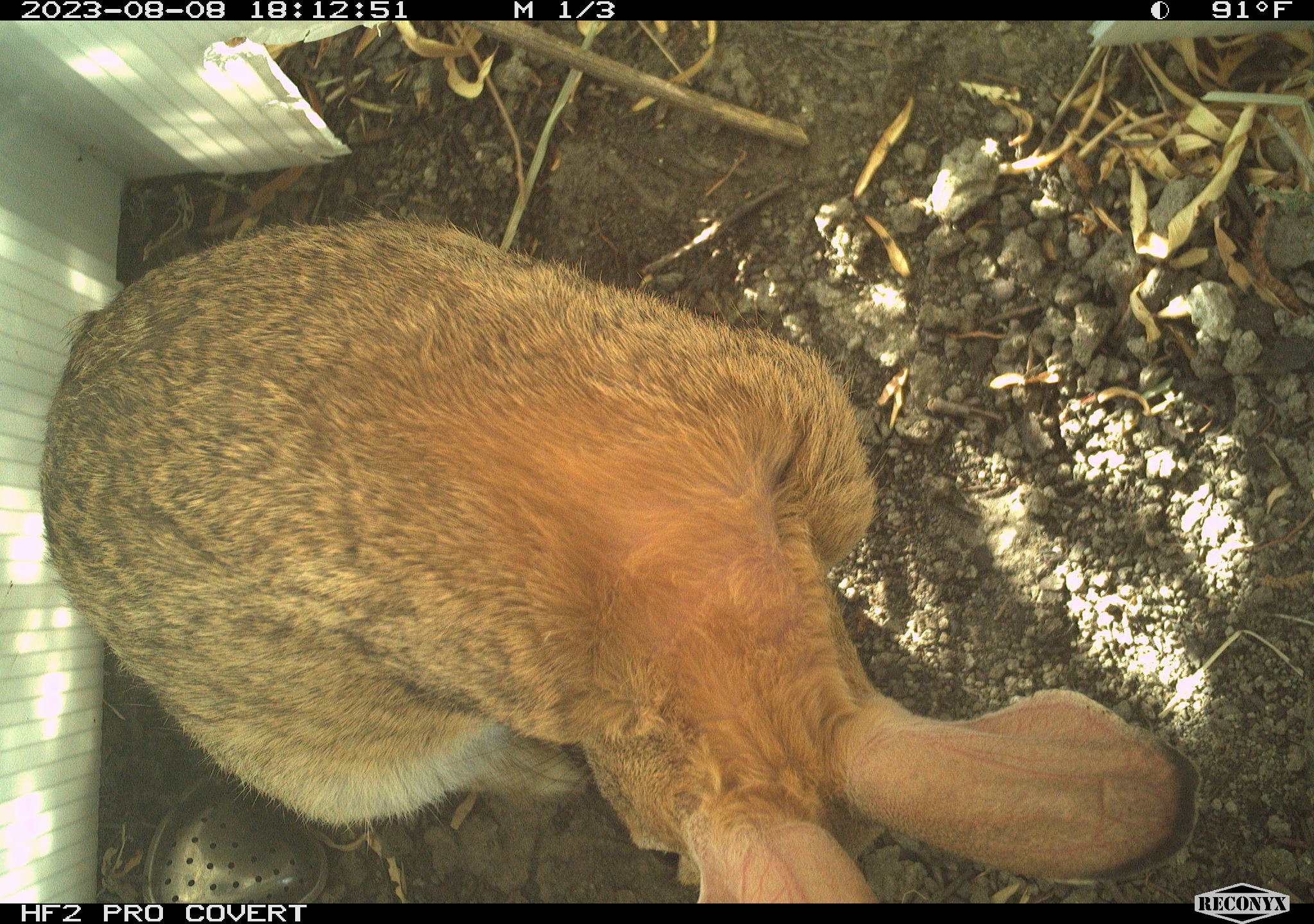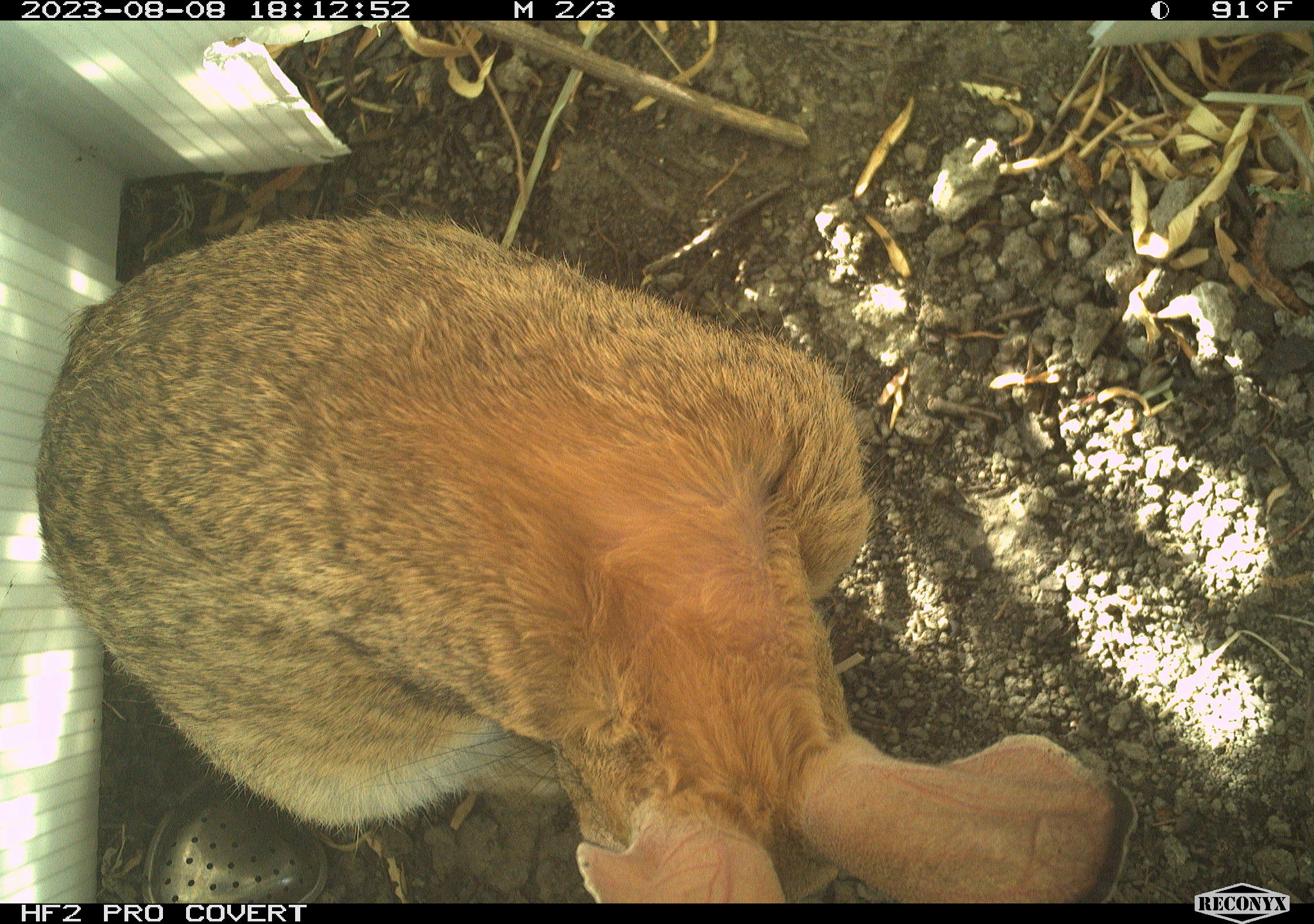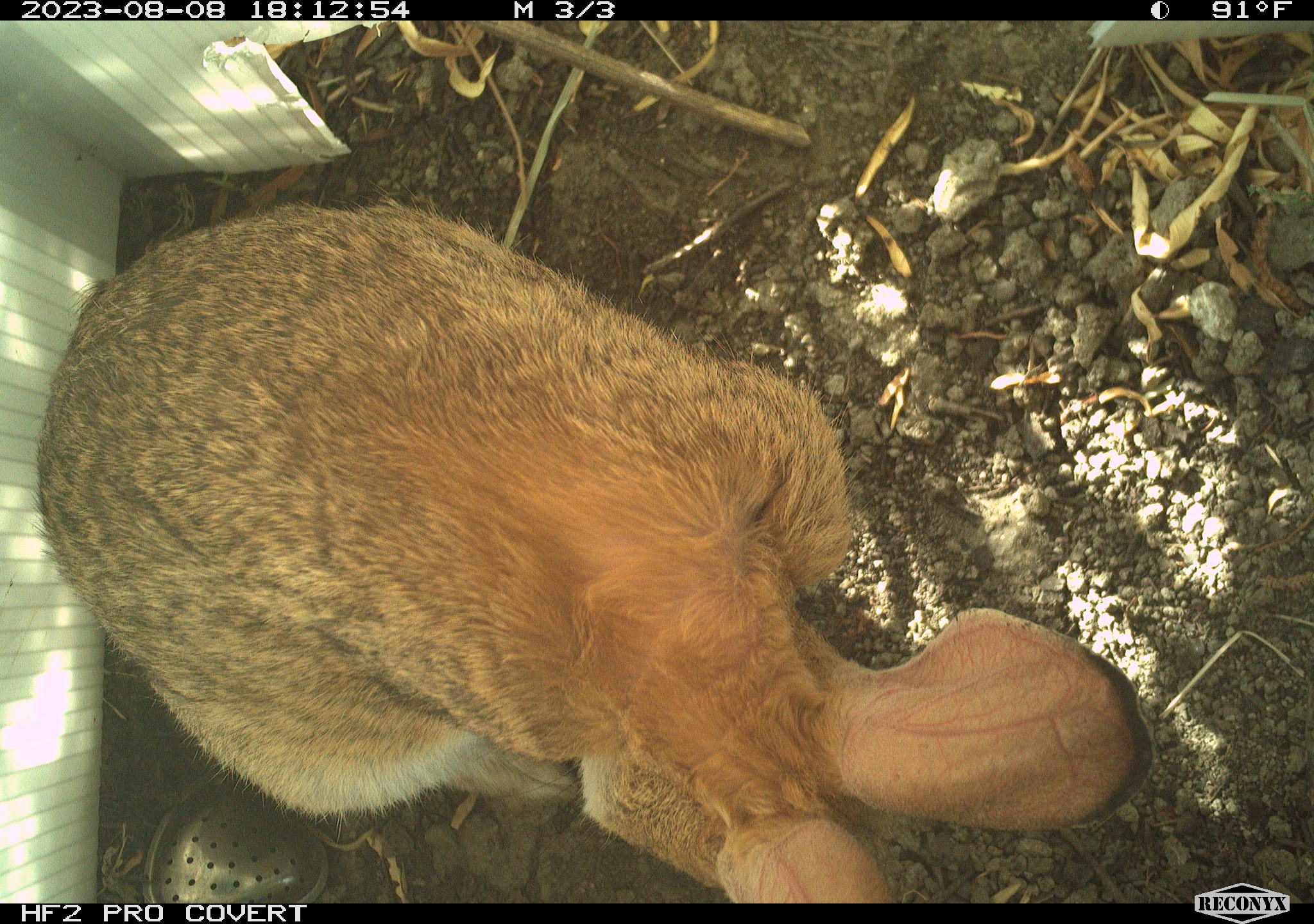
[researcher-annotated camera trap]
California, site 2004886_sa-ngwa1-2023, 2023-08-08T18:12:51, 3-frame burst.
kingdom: Animalia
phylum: Chordata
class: Mammalia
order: Lagomorpha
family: Leporidae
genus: Sylvilagus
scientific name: Sylvilagus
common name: cottontail rabbits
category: sylvilagus species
Sylvilagus species (cottontail rabbits) (Sylvilagus).